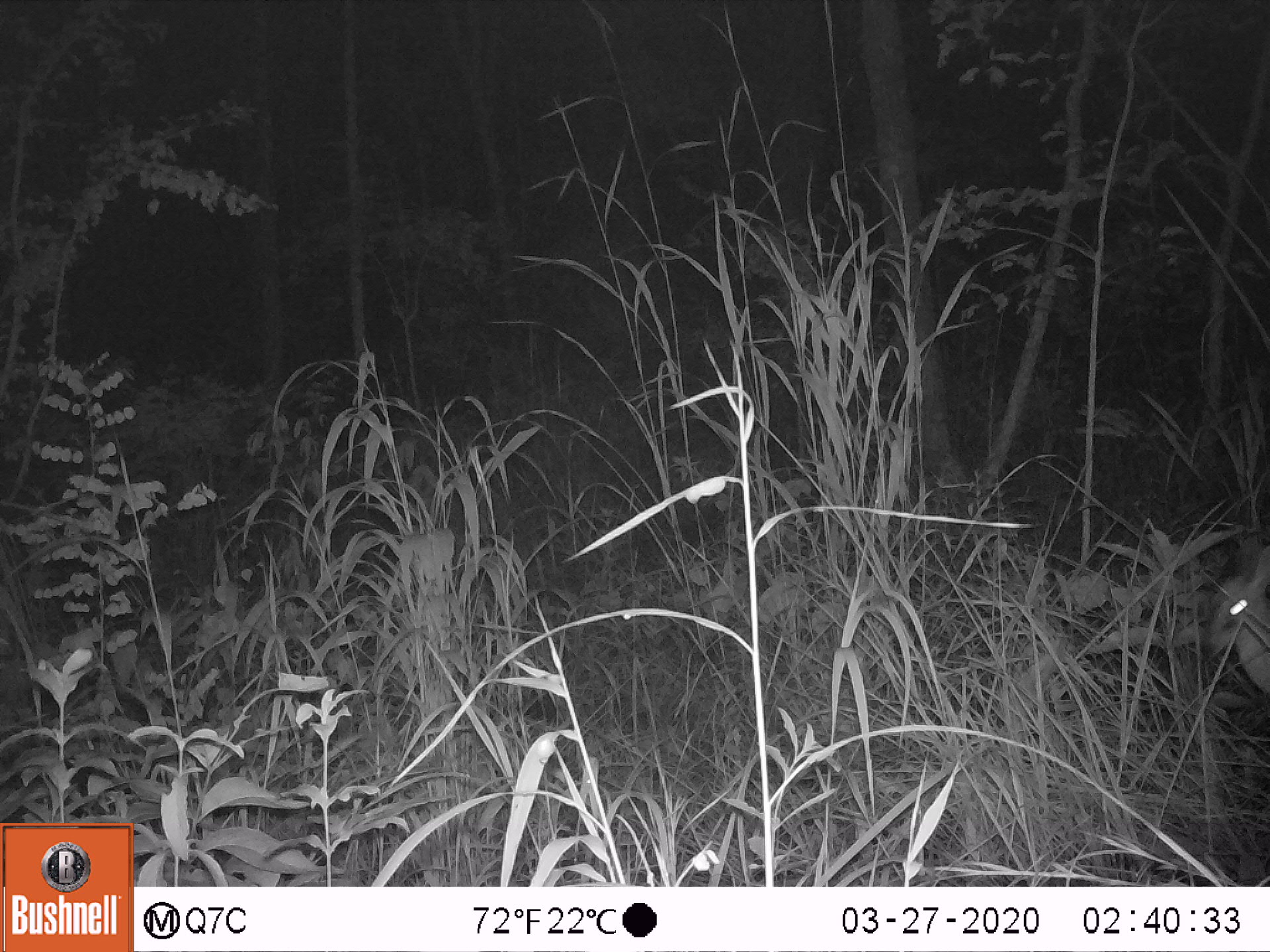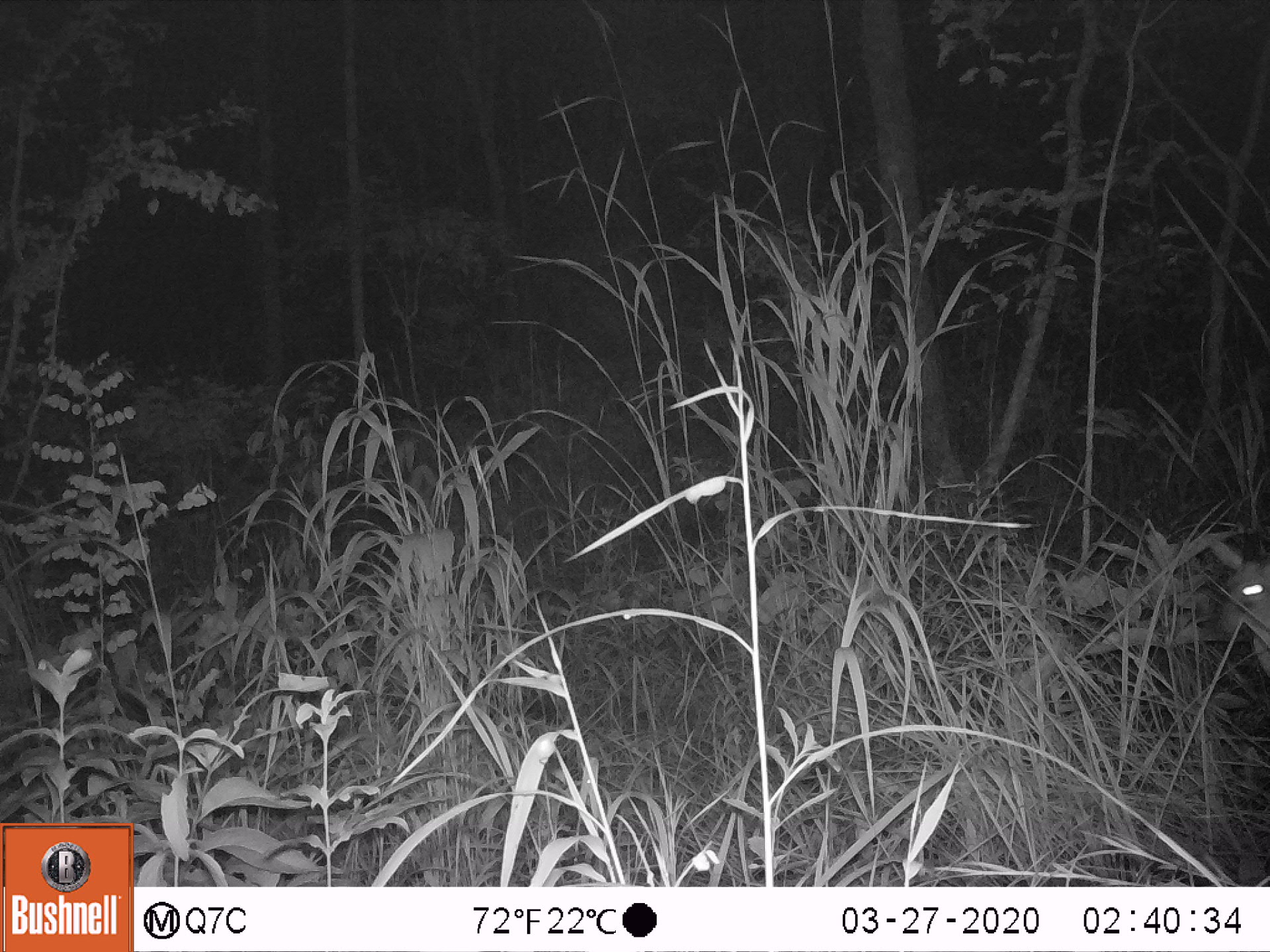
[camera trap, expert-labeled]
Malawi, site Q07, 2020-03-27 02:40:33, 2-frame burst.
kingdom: Animalia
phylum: Chordata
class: Mammalia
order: Artiodactyla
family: Bovidae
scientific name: Antilopinae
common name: small antelope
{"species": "small antelope (Antilopinae)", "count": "1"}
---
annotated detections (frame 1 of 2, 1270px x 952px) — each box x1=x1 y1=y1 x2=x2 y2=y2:
small antelope: x1=1191 y1=528 x2=1267 y2=738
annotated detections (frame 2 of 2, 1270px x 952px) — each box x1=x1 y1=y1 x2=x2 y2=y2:
small antelope: x1=1198 y1=520 x2=1269 y2=701